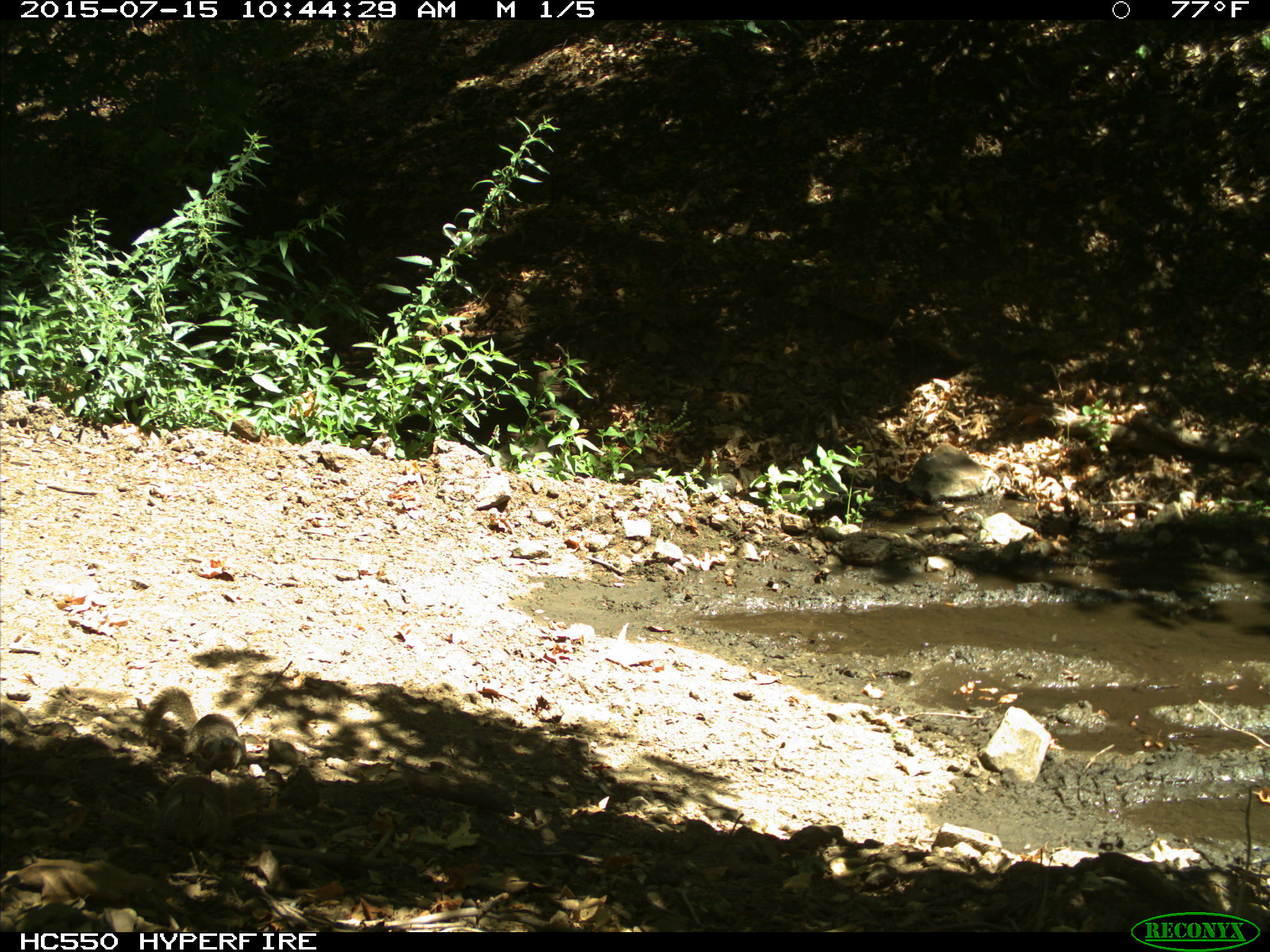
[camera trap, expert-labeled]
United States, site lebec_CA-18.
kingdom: Animalia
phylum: Chordata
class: Mammalia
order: Rodentia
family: Sciuridae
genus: Otospermophilus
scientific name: Otospermophilus beecheyi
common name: california ground squirrel